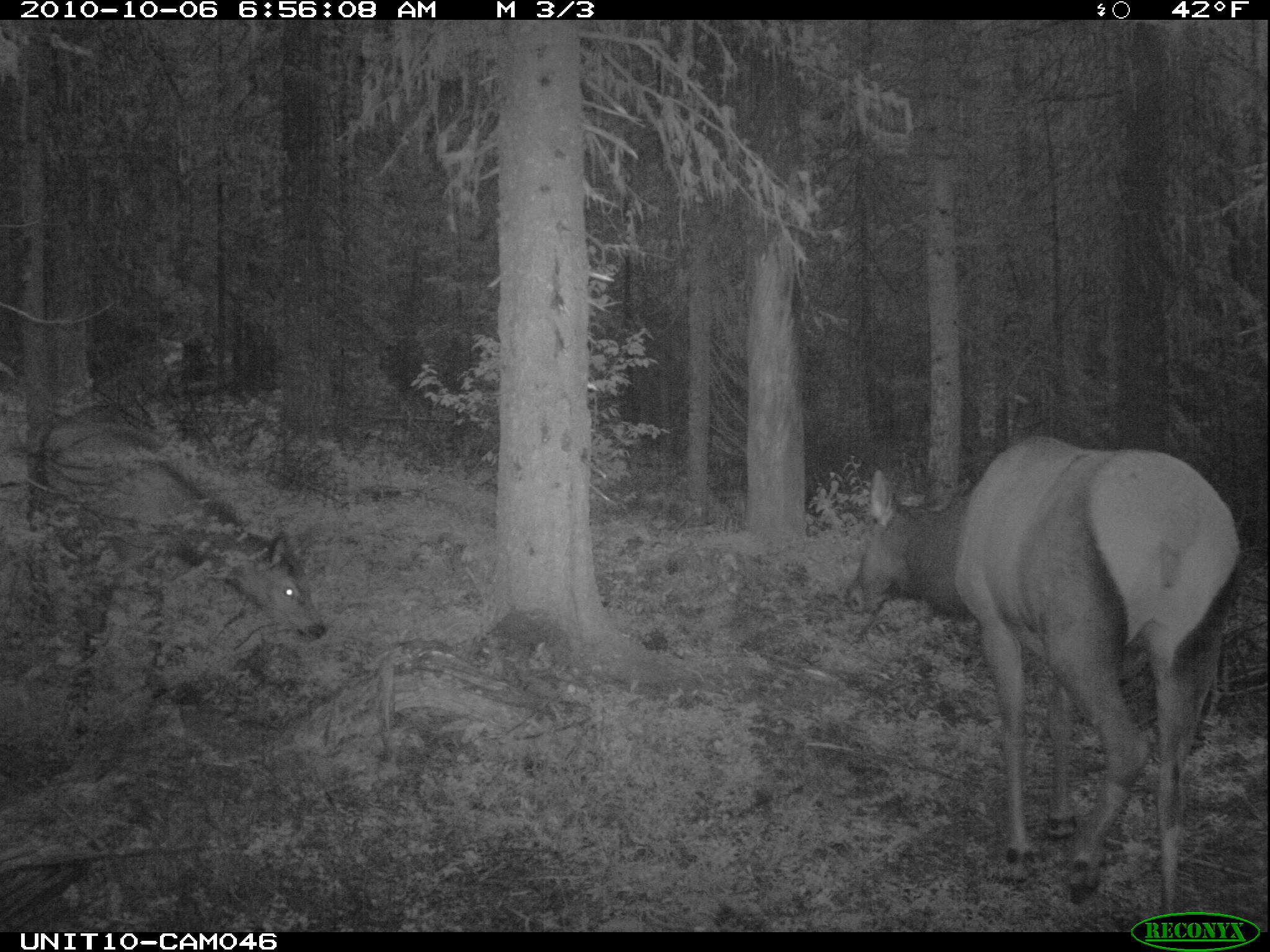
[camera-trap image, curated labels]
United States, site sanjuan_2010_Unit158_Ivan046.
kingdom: Animalia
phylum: Chordata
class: Mammalia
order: Artiodactyla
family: Cervidae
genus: Cervus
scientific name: Cervus elaphus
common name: red deer